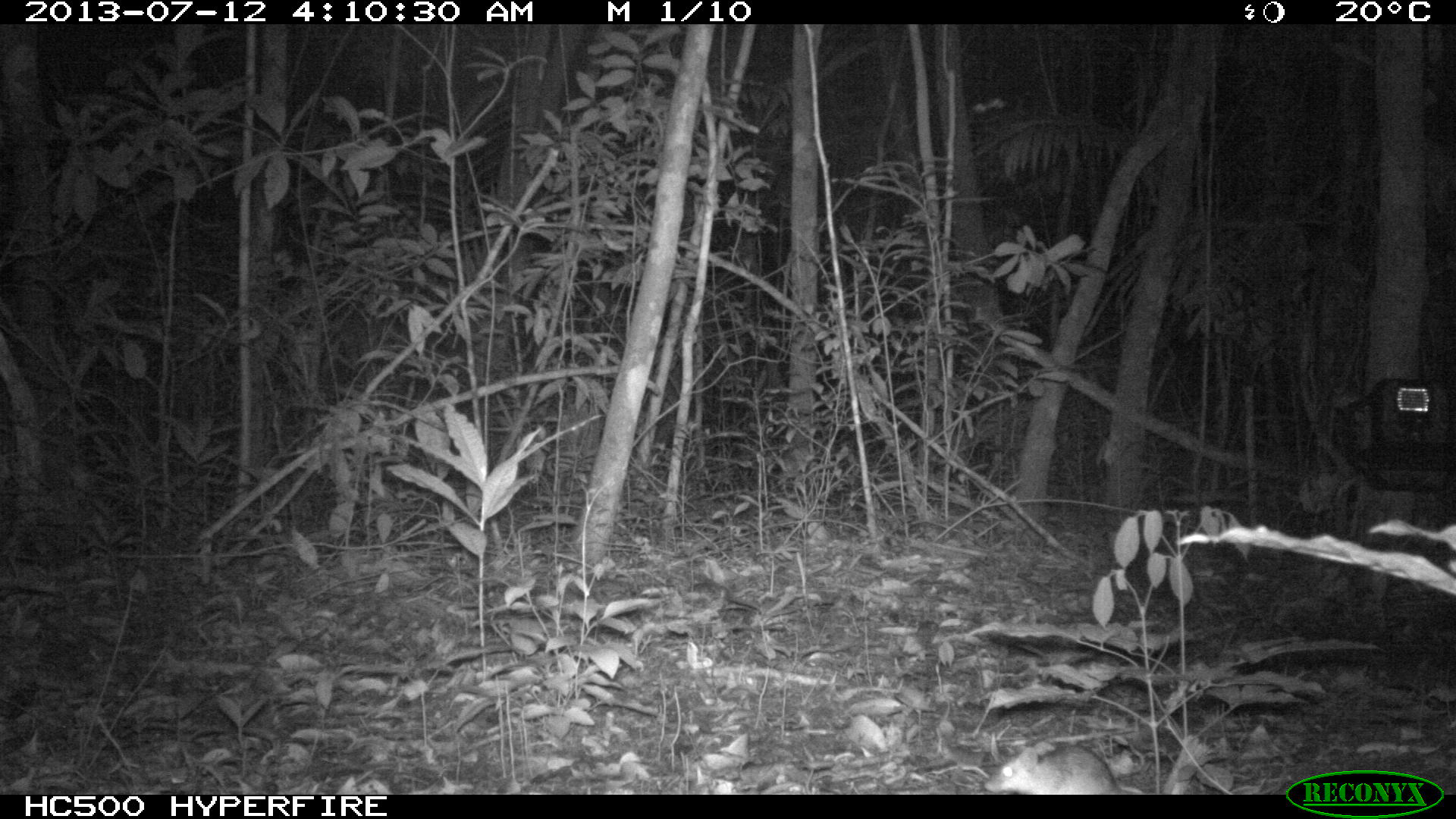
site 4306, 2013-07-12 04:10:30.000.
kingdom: Animalia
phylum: Chordata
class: Mammalia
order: Rodentia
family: Cricetidae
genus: Peromyscus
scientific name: Peromyscus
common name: deermice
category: peromyscus sp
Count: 1.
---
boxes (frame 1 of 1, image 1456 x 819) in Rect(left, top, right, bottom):
peromyscus sp: Rect(983, 745, 1135, 794)